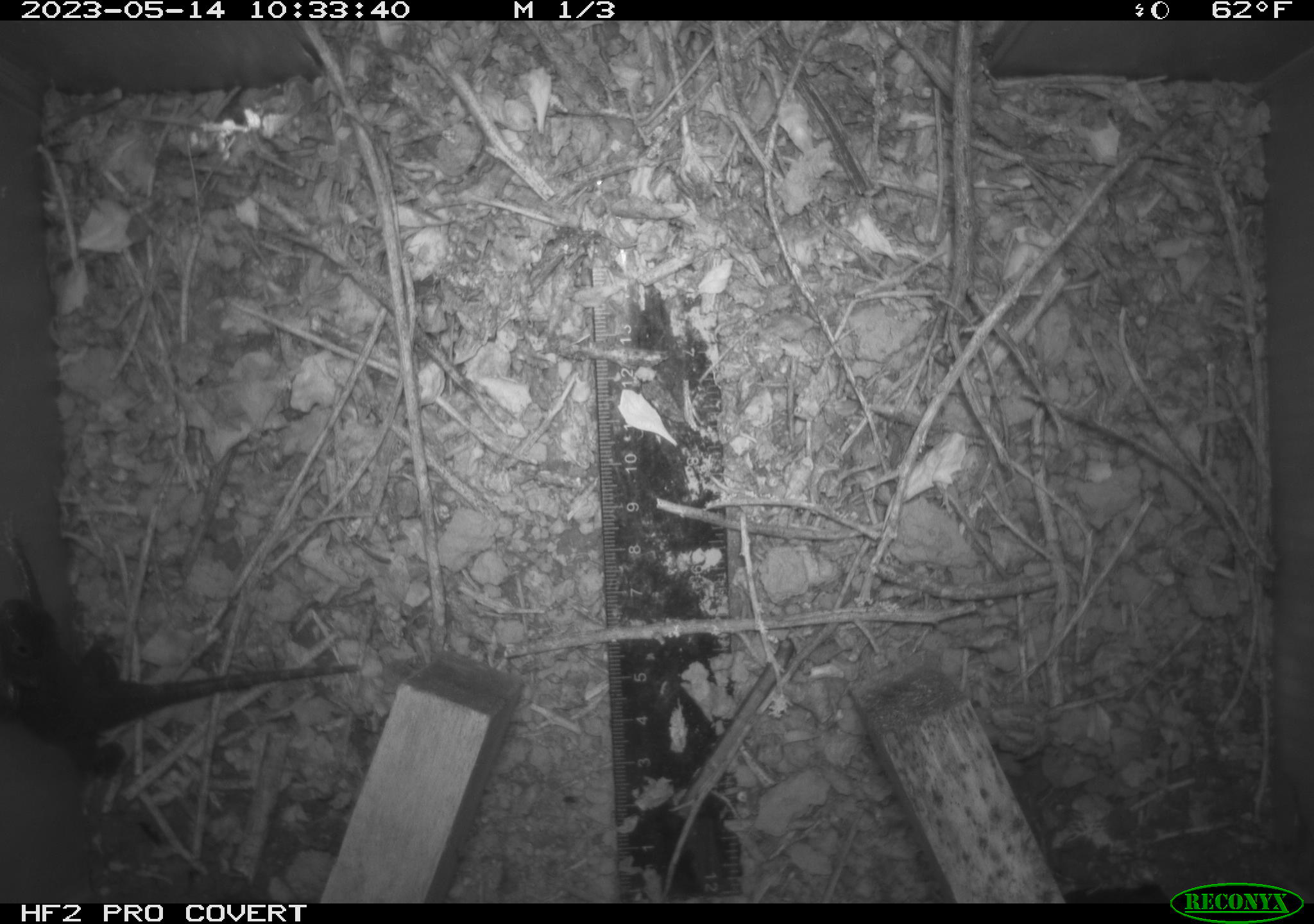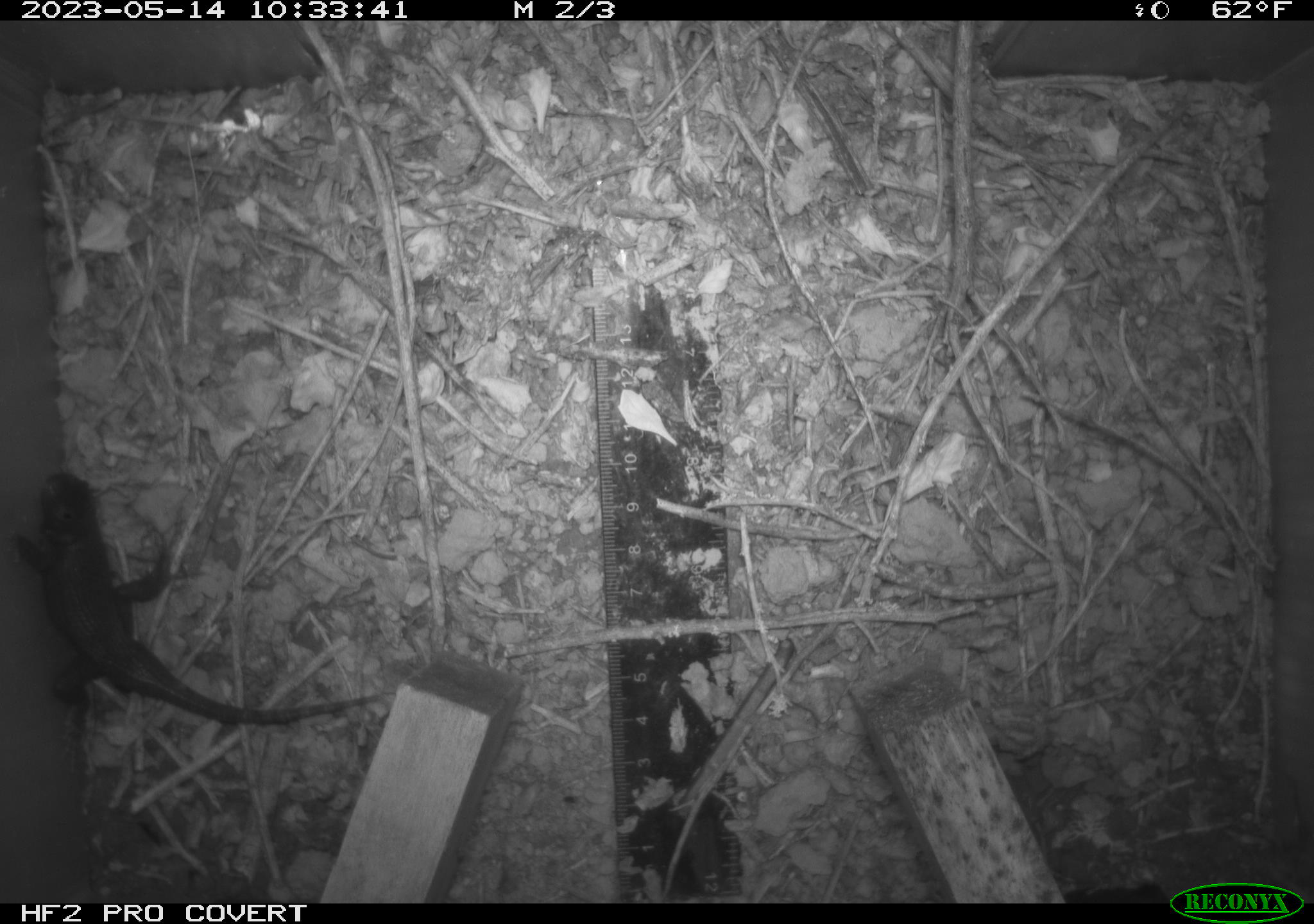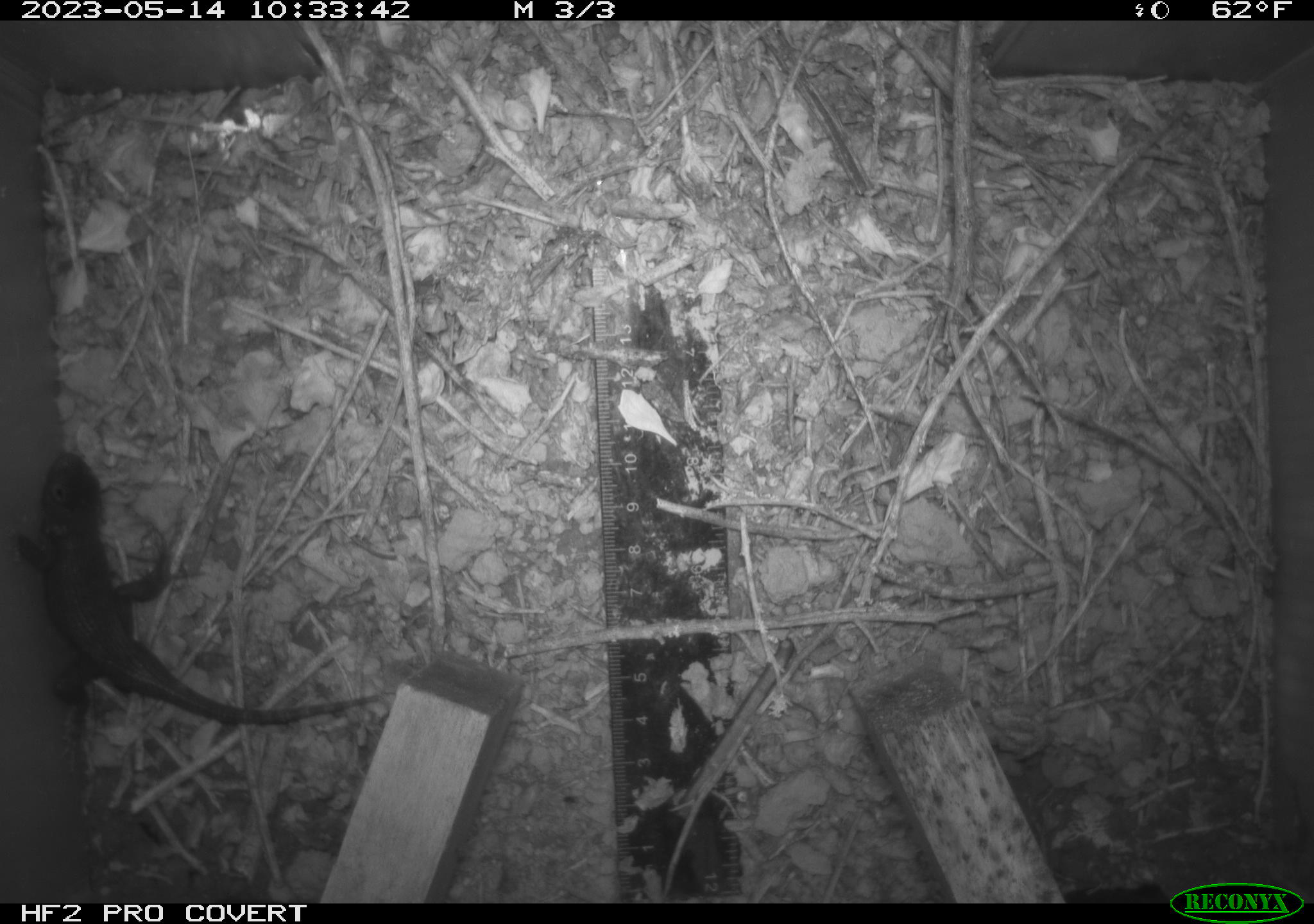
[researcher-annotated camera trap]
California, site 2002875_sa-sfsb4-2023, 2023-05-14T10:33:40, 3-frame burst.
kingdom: Animalia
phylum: Chordata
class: Reptilia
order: Squamata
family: Phrynosomatidae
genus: Sceloporus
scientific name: Sceloporus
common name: spiny lizards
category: sceloporus species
Sceloporus species (spiny lizards) (Sceloporus).